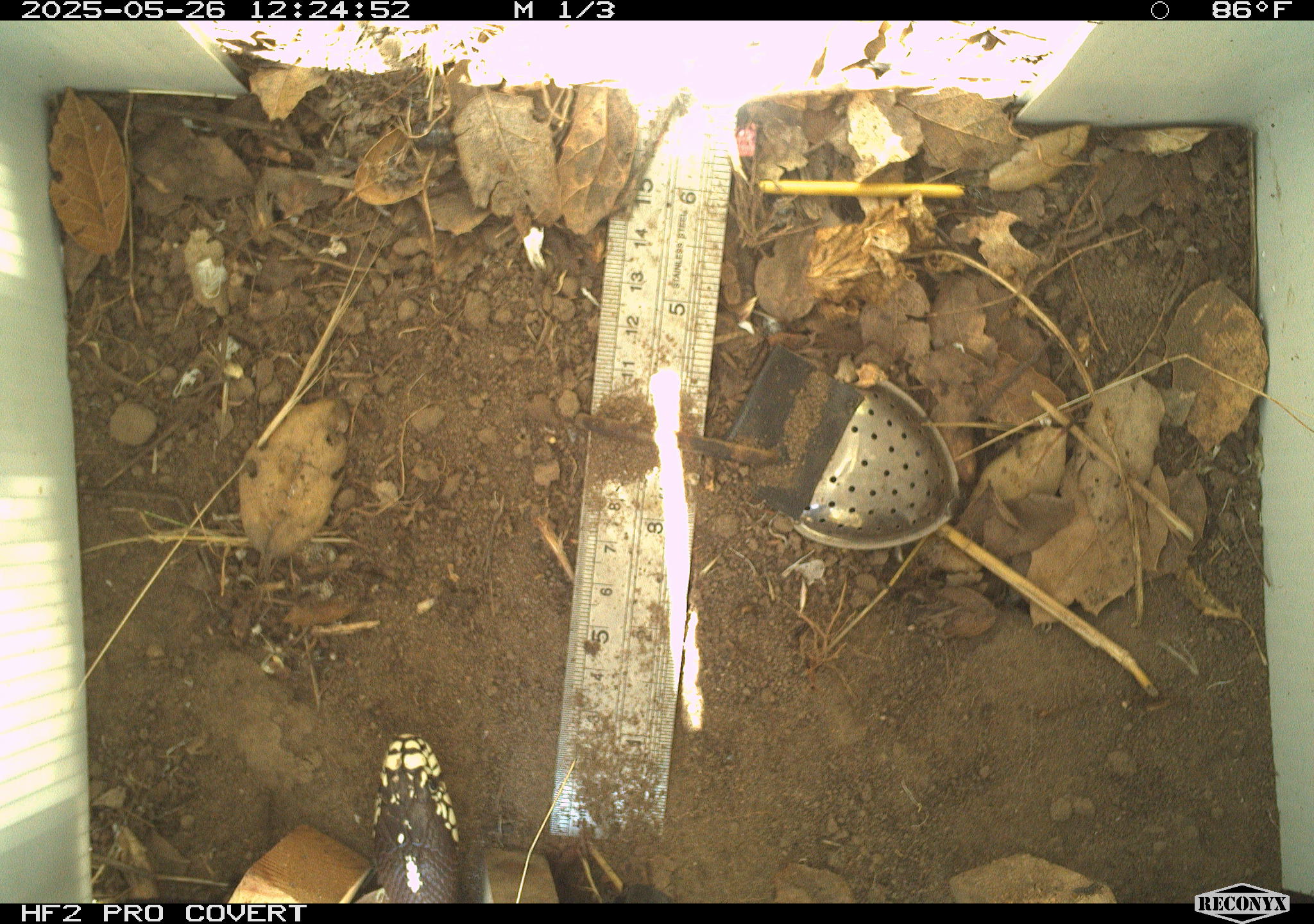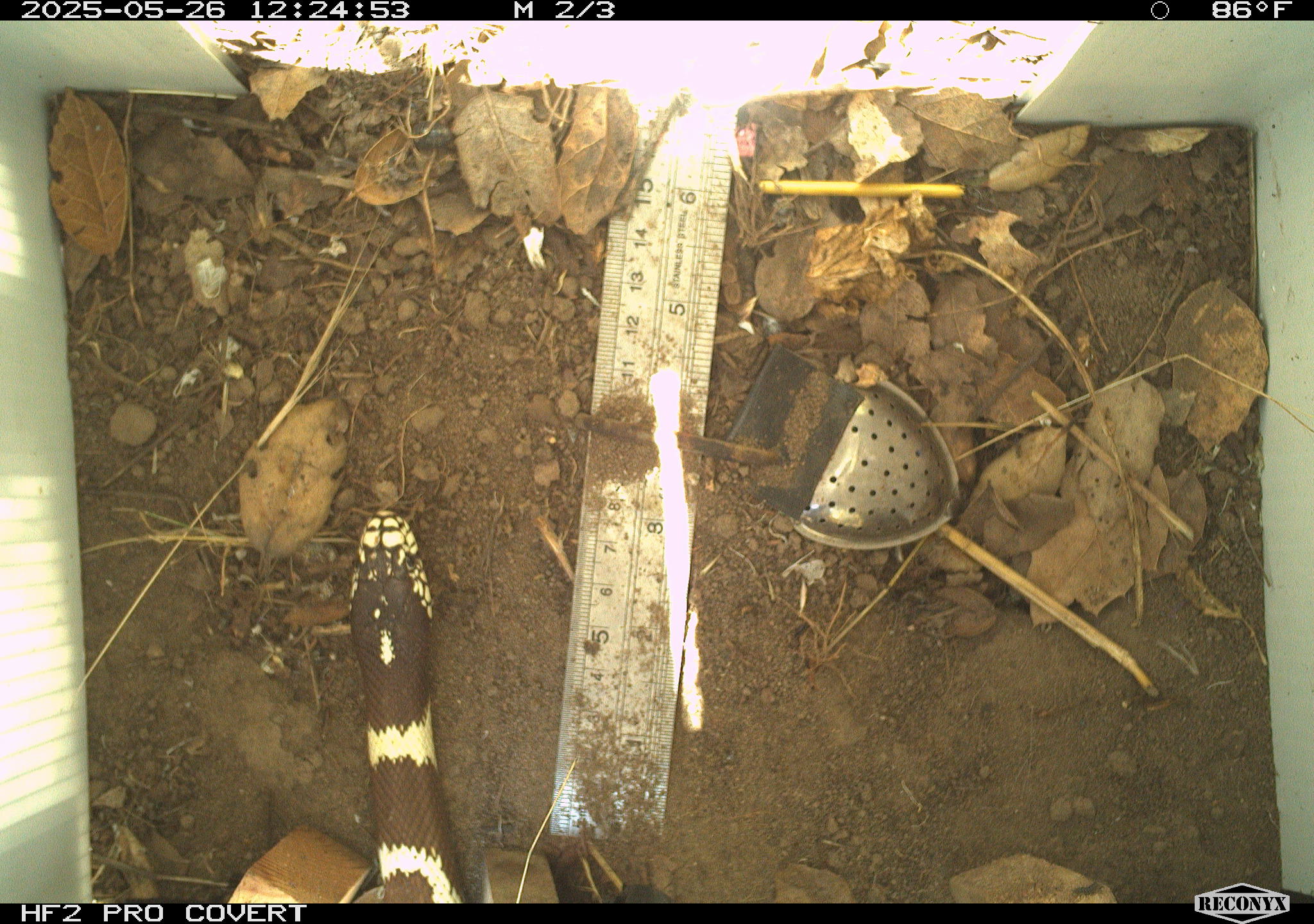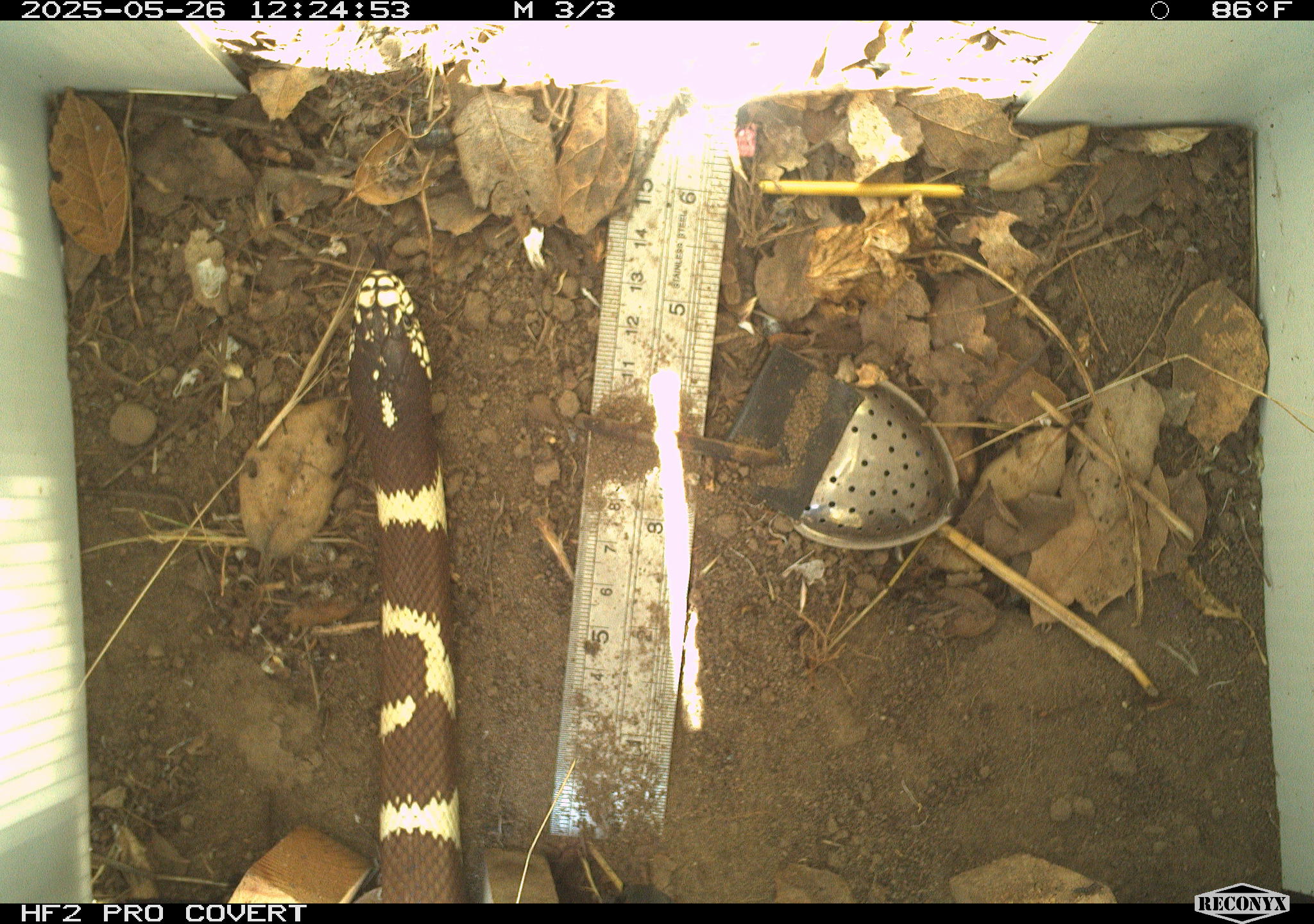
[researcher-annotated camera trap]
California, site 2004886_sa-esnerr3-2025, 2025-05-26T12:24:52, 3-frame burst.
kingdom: Animalia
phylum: Chordata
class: Reptilia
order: Squamata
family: Colubridae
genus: Lampropeltis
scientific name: Lampropeltis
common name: king snakes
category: lampropeltis species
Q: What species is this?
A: Lampropeltis species (king snakes) (Lampropeltis).